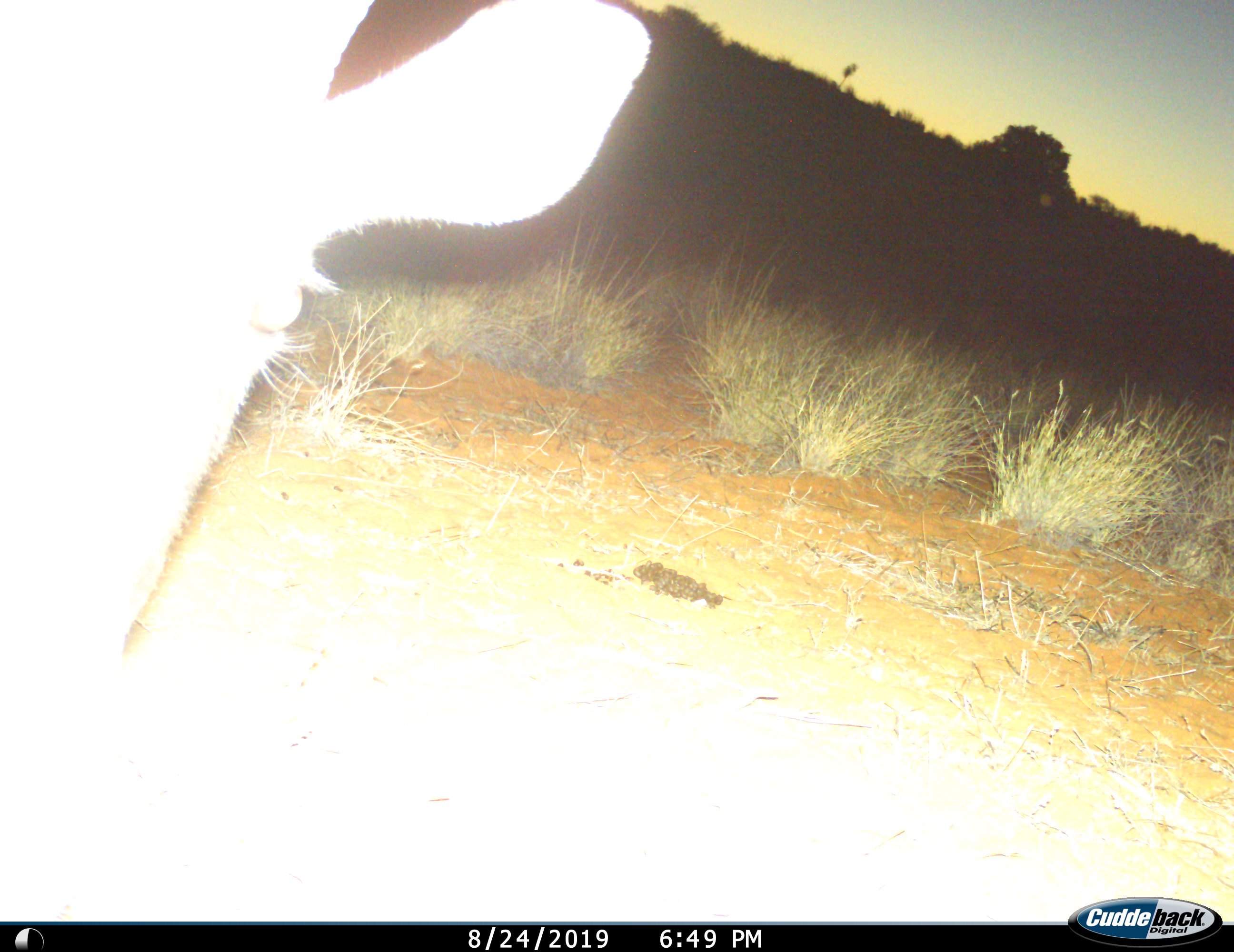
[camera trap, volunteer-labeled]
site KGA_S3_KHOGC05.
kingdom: Animalia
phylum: Chordata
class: Mammalia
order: Artiodactyla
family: Bovidae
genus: Oryx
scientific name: Oryx gazella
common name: gemsbok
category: oryx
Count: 1.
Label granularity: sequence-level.